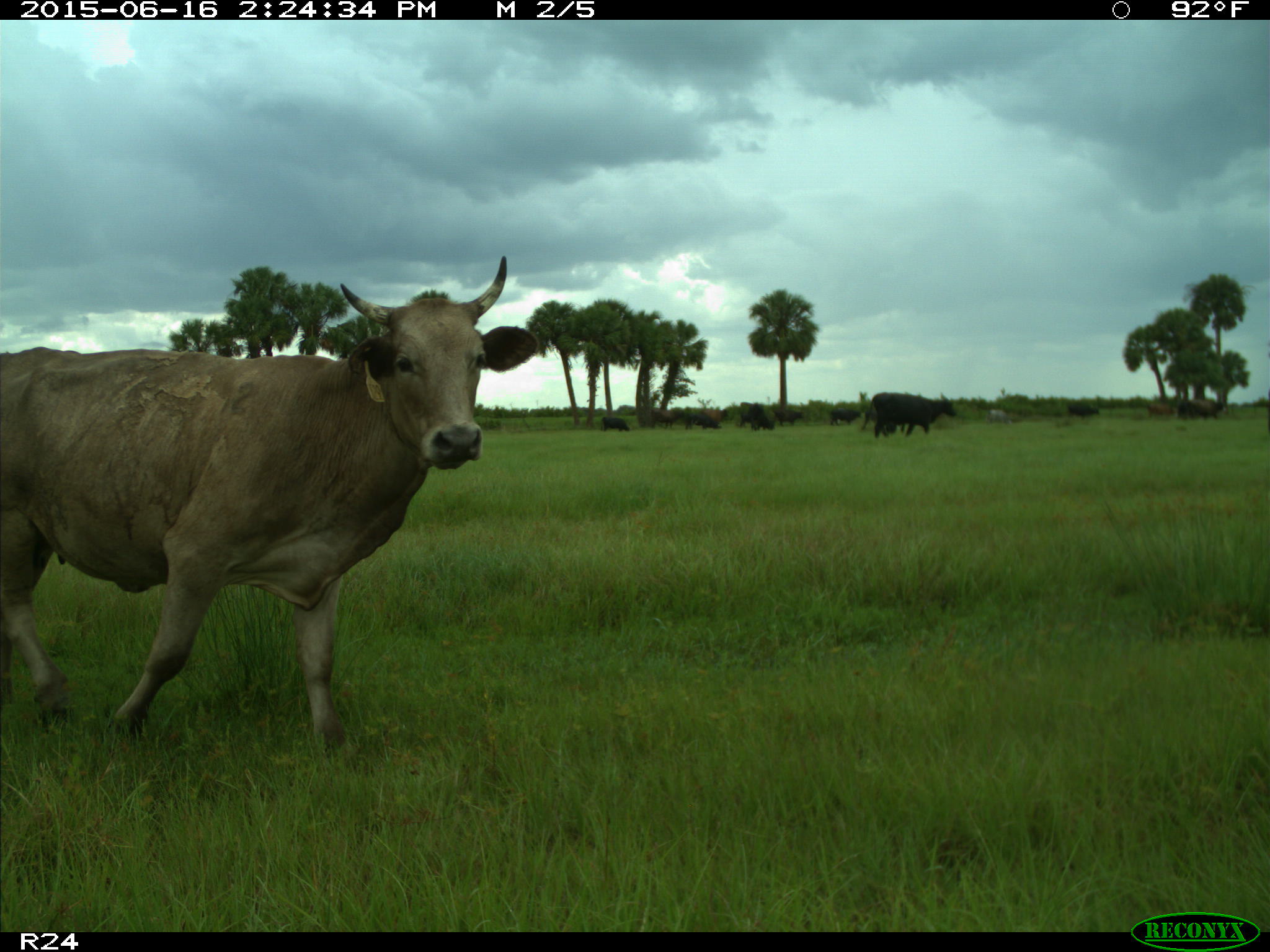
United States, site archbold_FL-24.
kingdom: Animalia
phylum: Chordata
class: Mammalia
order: Artiodactyla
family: Bovidae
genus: Bos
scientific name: Bos taurus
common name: domestic cow